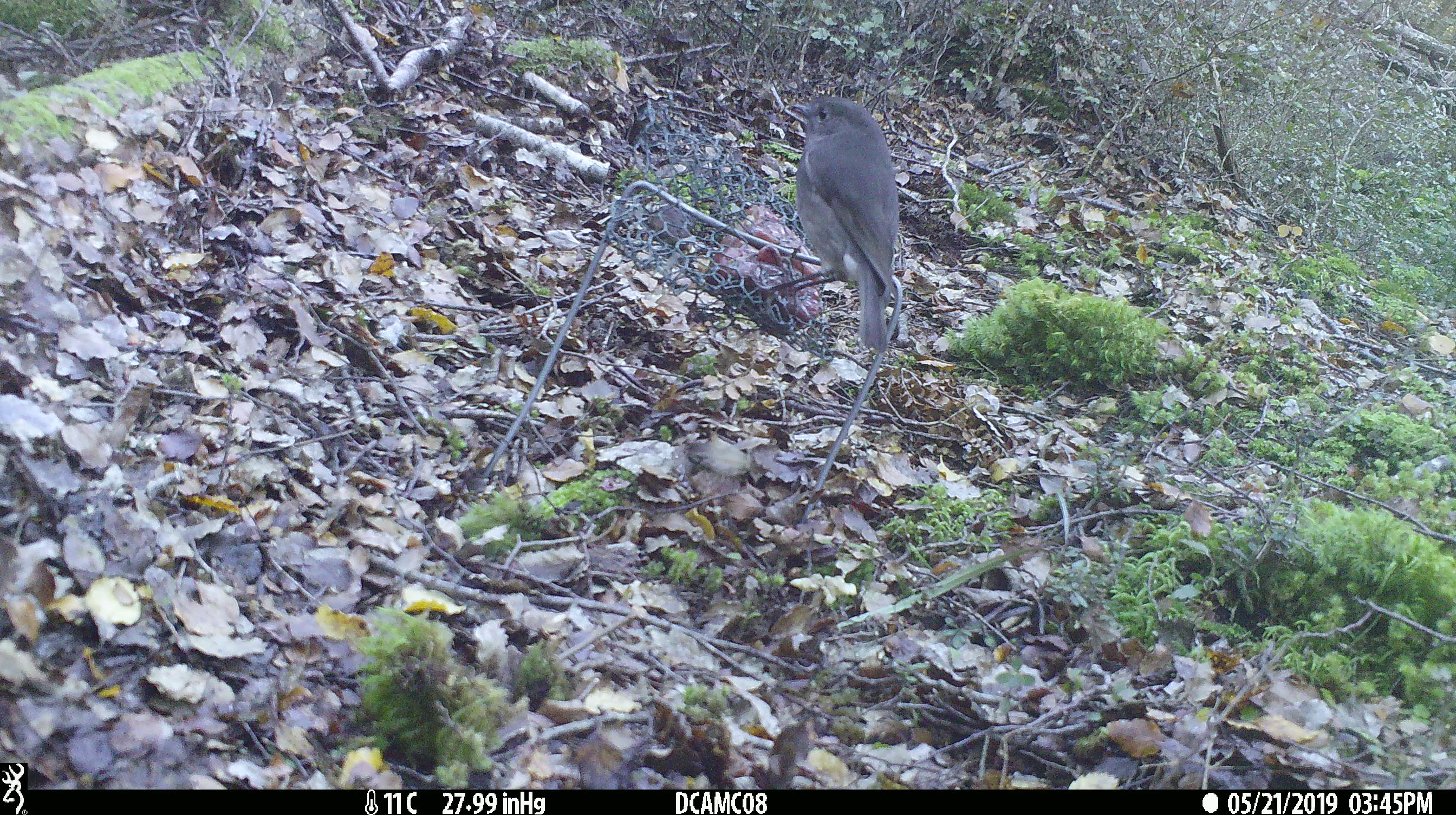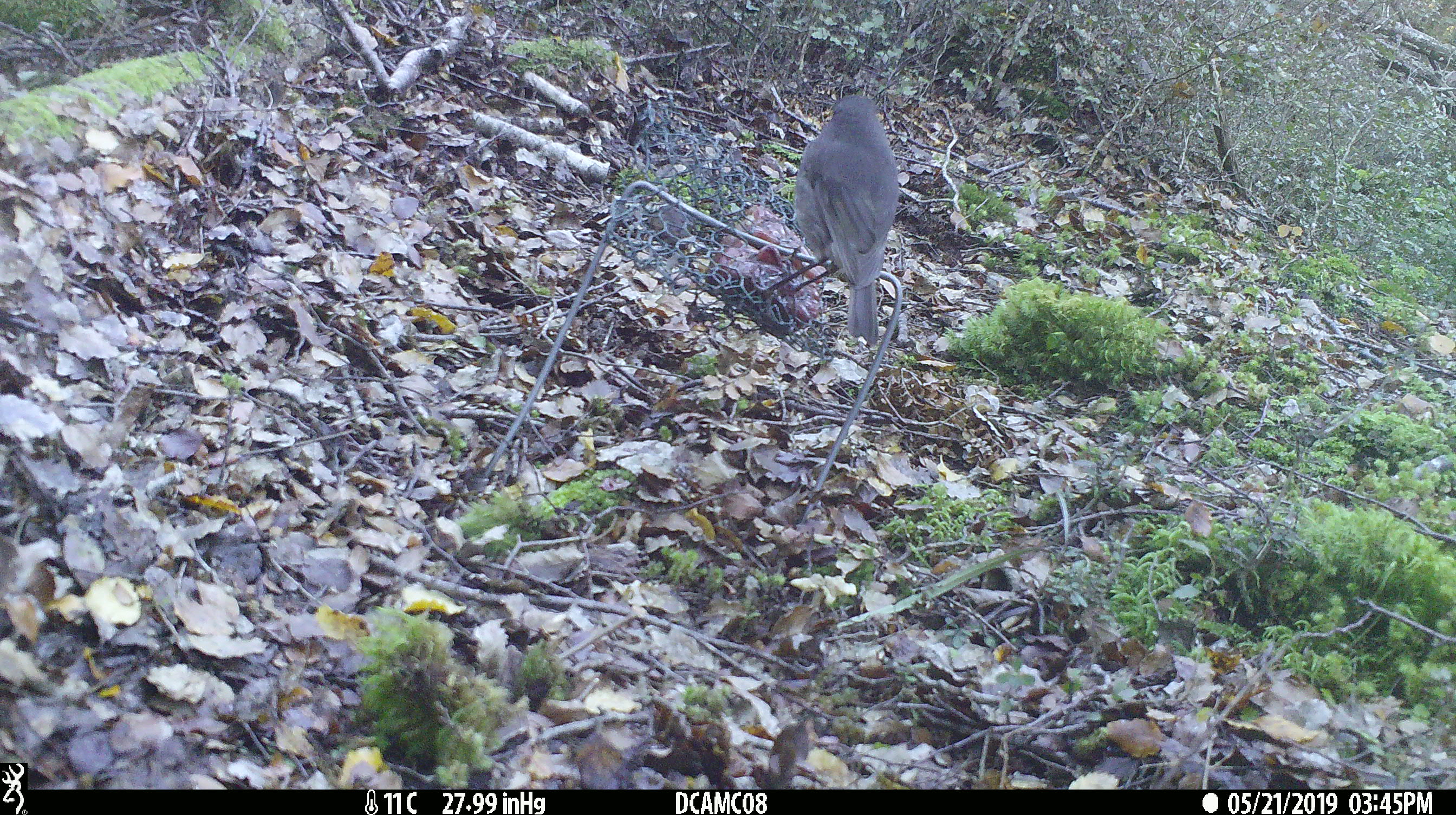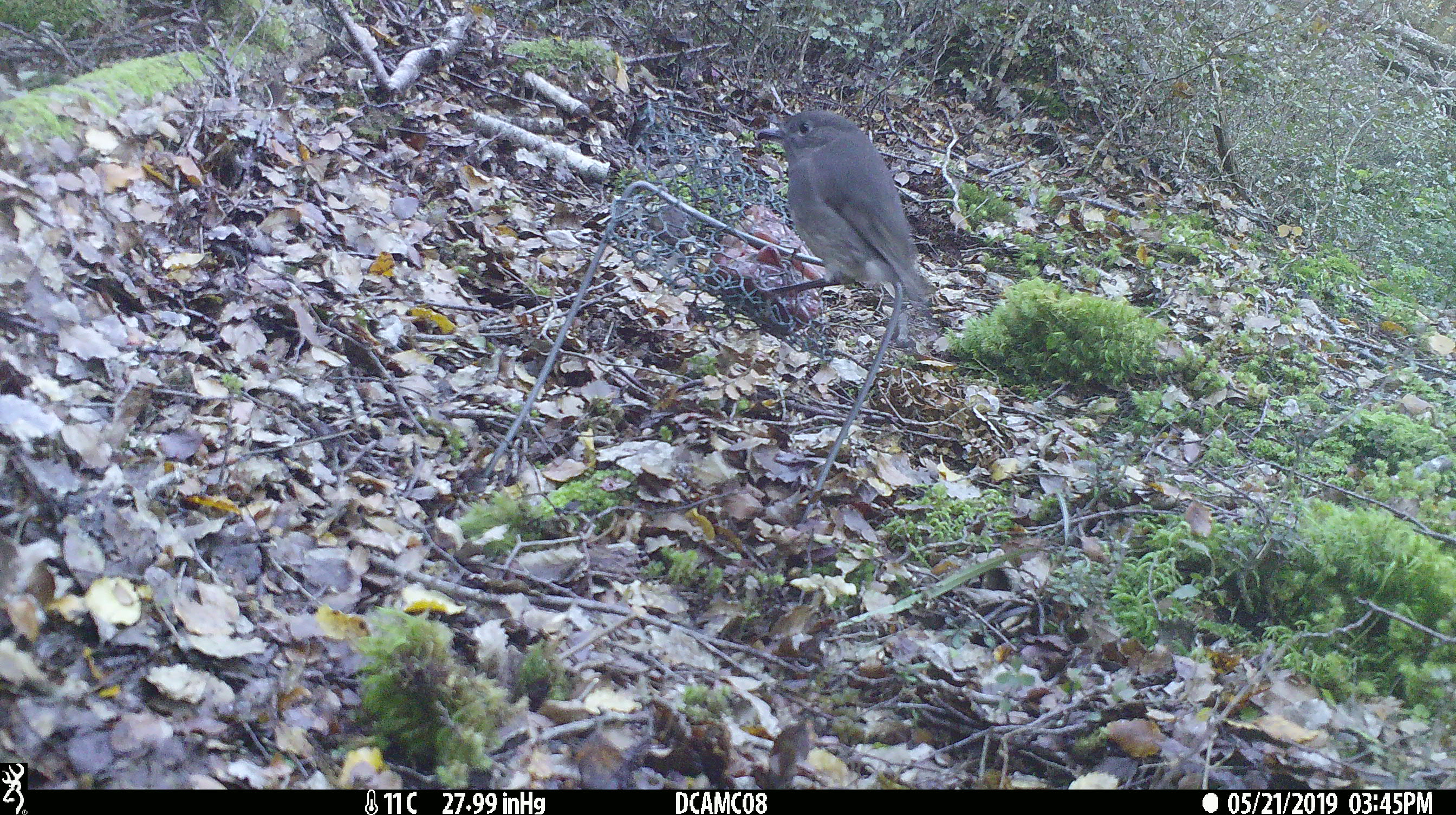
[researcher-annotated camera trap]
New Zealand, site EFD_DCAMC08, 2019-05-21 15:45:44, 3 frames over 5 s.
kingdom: Animalia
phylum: Chordata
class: Aves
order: Passeriformes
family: Petroicidae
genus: Petroica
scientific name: Petroica australis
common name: new zealand robin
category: robin